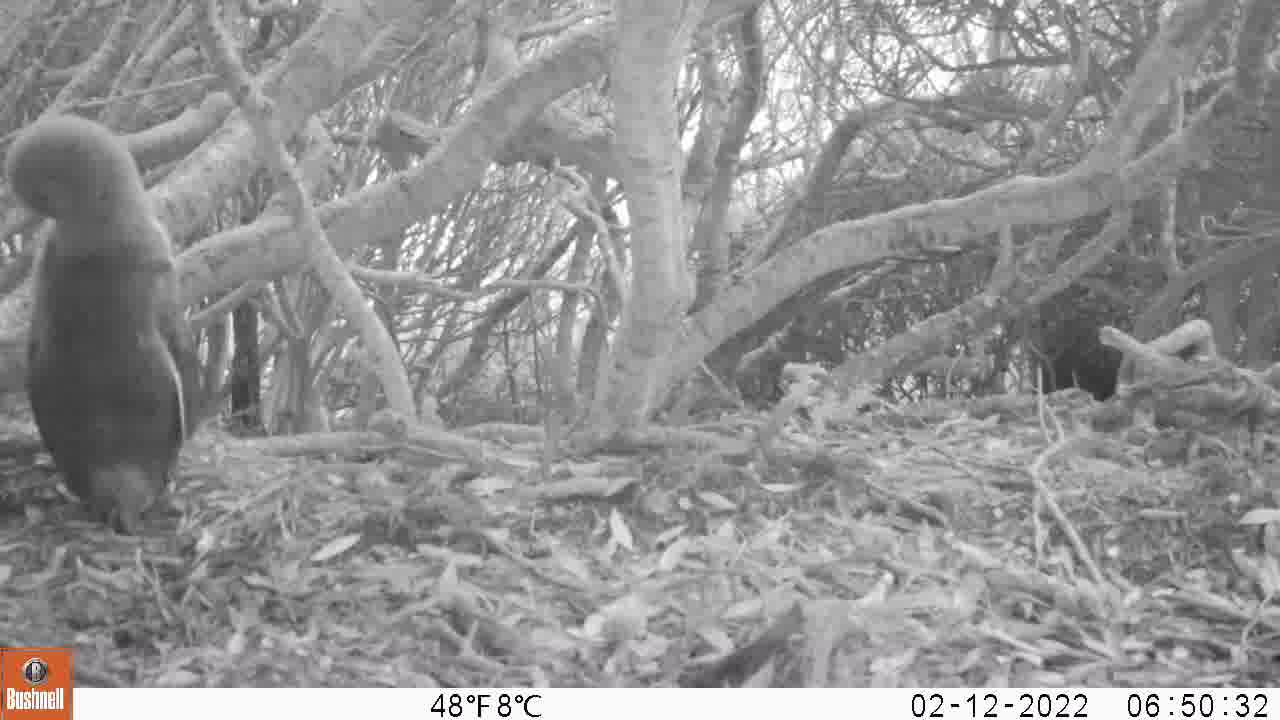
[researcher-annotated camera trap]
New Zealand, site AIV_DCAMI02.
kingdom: Animalia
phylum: Chordata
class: Aves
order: Sphenisciformes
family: Spheniscidae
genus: Megadyptes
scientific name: Megadyptes antipodes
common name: yellow-eyed penguin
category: yellow eyed penguin